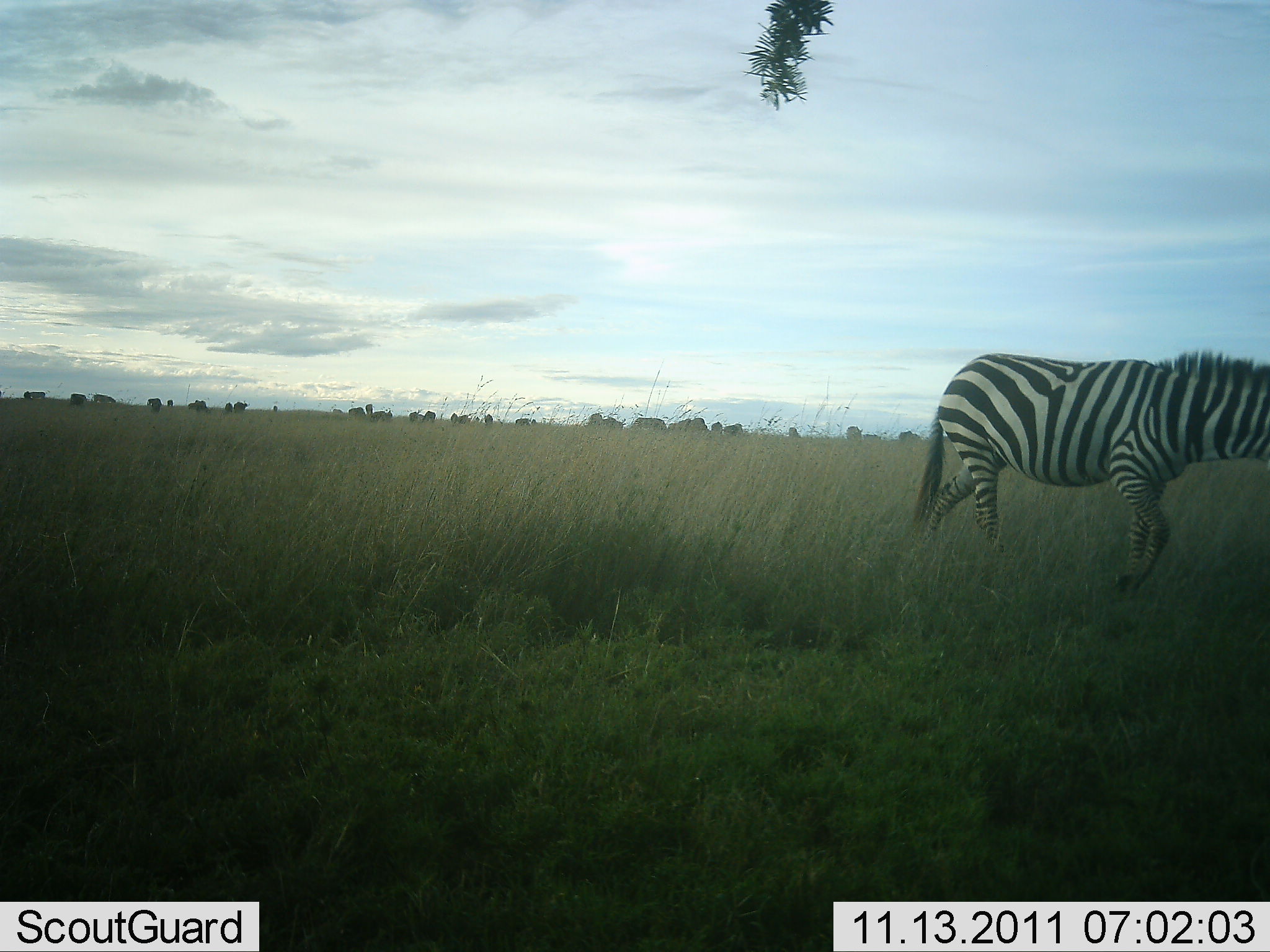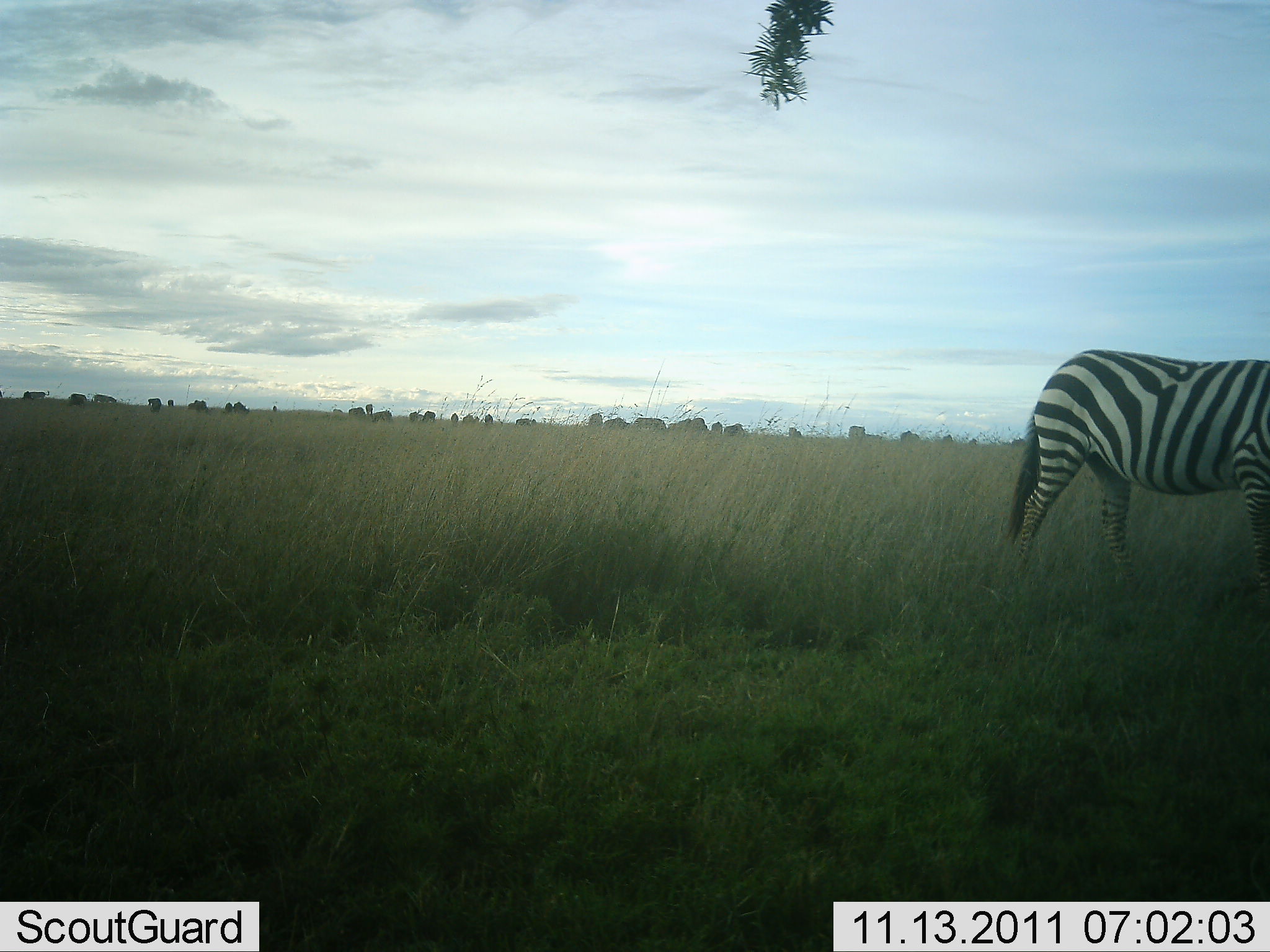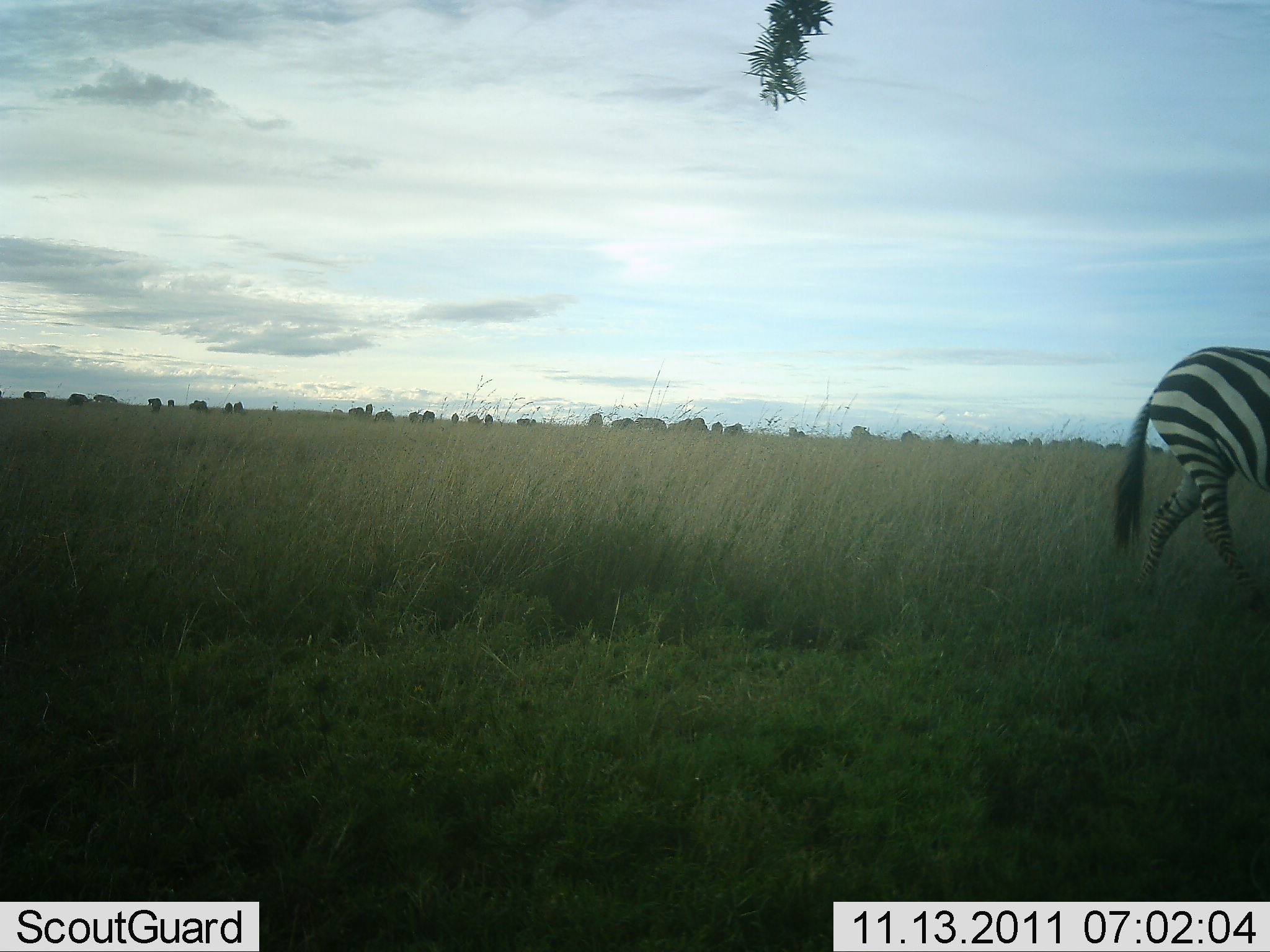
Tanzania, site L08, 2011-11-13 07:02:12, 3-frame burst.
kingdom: Animalia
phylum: Chordata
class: Mammalia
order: Perissodactyla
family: Equidae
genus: Equus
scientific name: Equus quagga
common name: plains zebra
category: zebra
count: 1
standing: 32%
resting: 5%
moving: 79%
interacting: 5%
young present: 5%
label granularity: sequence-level